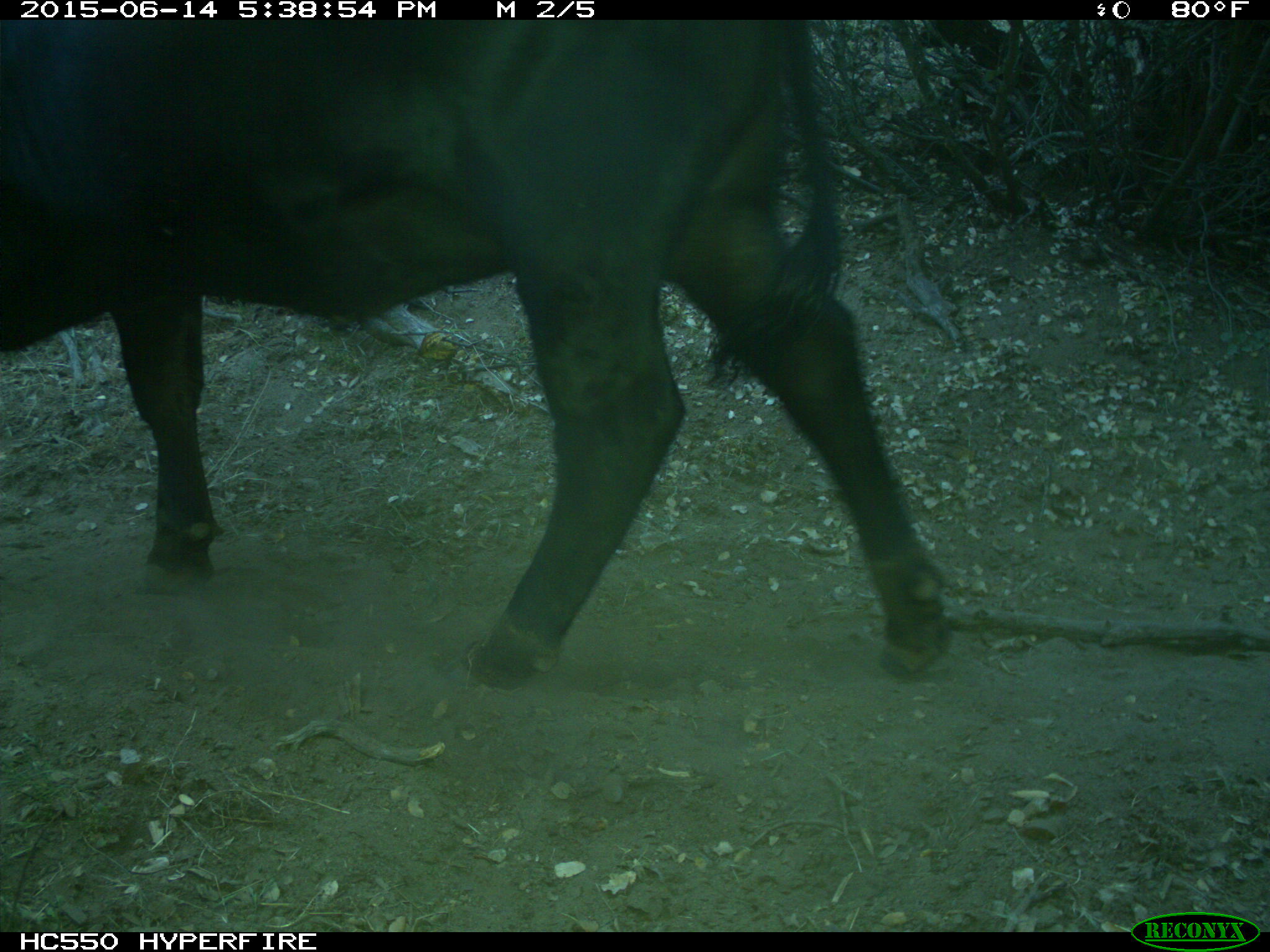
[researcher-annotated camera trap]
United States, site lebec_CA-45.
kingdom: Animalia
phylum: Chordata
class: Mammalia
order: Artiodactyla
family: Bovidae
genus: Bos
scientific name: Bos taurus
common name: domestic cow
Bos taurus (domestic cow).